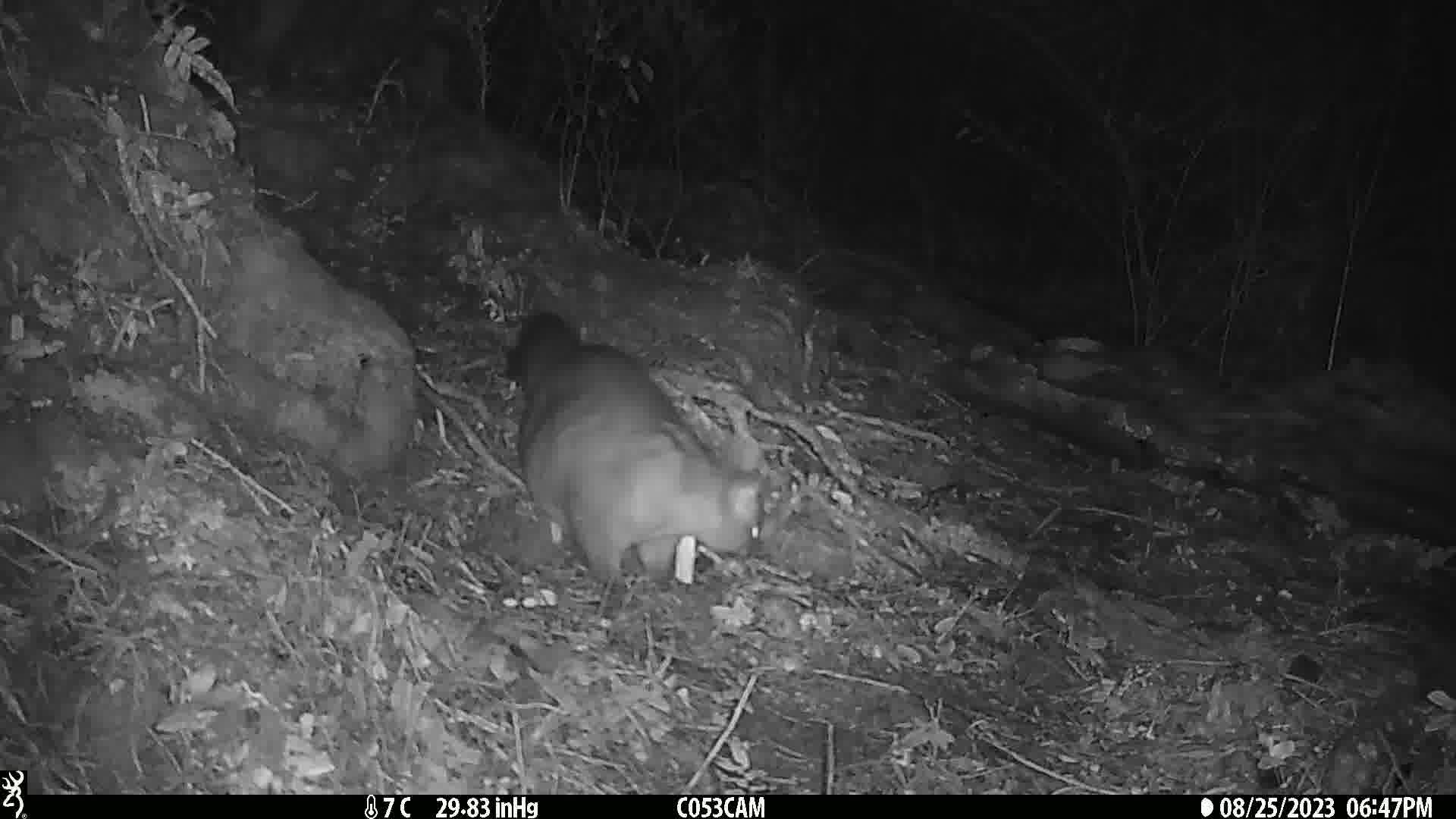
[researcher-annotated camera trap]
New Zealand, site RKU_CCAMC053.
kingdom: Animalia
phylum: Chordata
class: Mammalia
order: Diprotodontia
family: Phalangeridae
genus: Trichosurus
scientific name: Trichosurus vulpecula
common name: common brushtail possum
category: possum